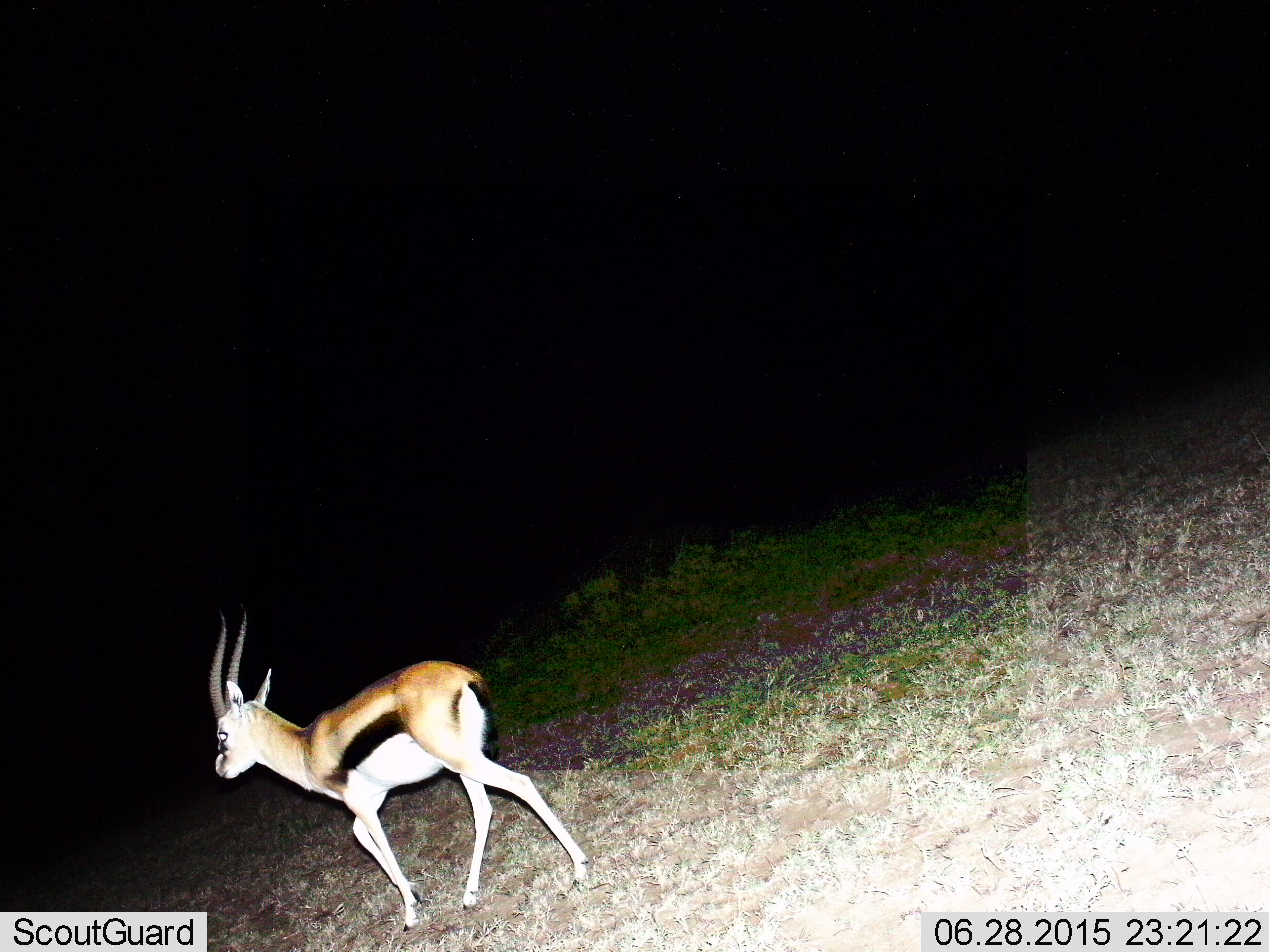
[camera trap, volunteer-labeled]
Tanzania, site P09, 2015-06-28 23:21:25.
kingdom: Animalia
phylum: Chordata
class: Mammalia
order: Artiodactyla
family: Bovidae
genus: Eudorcas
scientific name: Eudorcas thomsonii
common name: thomson's gazelle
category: gazellethomsons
Gazellethomsons (thomson's gazelle) (Eudorcas thomsonii), count 1. Behavior (volunteer vote fractions): standing 10%, resting 0%, moving 90%, interacting 0%. Young present (vote fraction): 0%. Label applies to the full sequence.